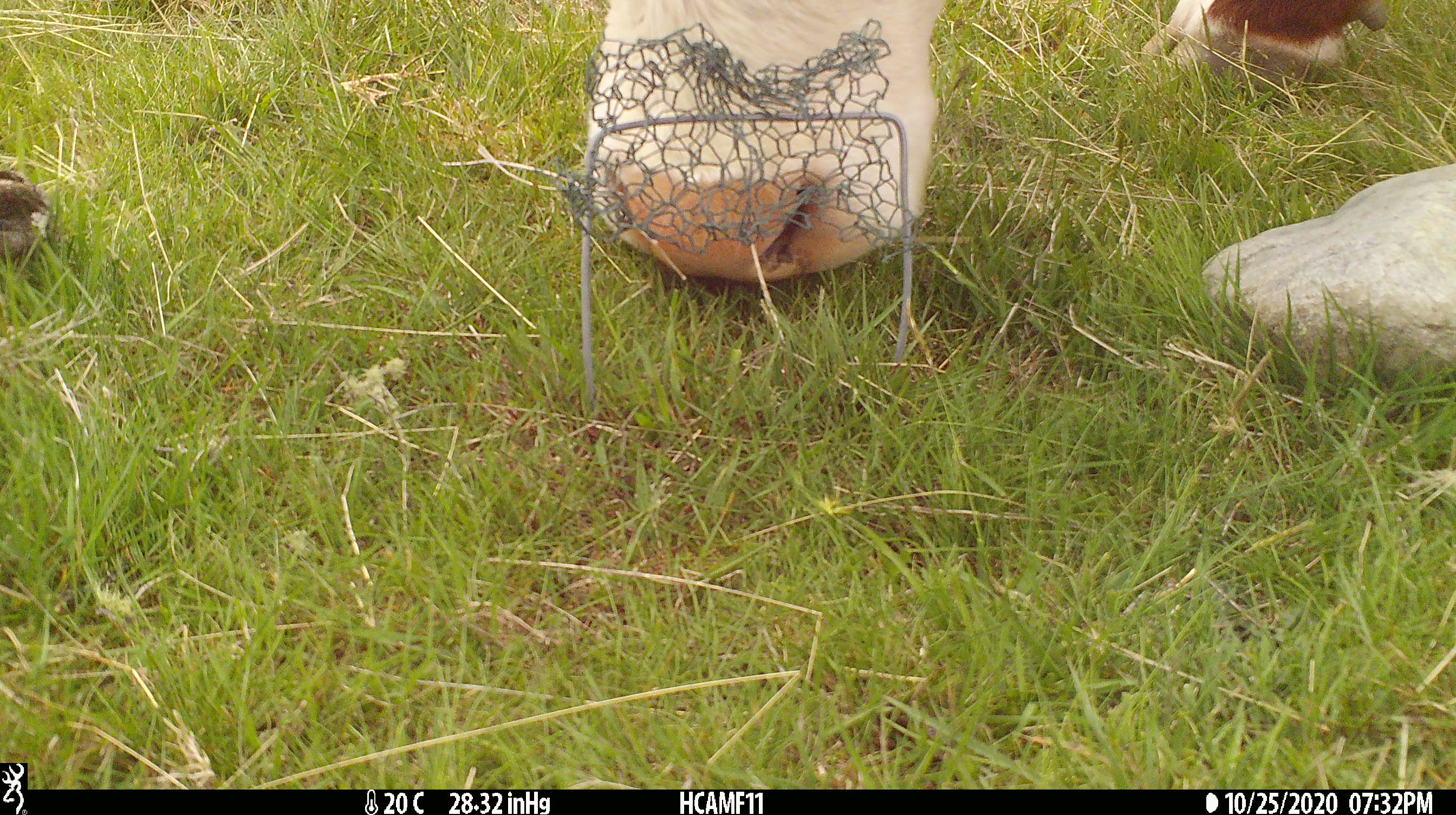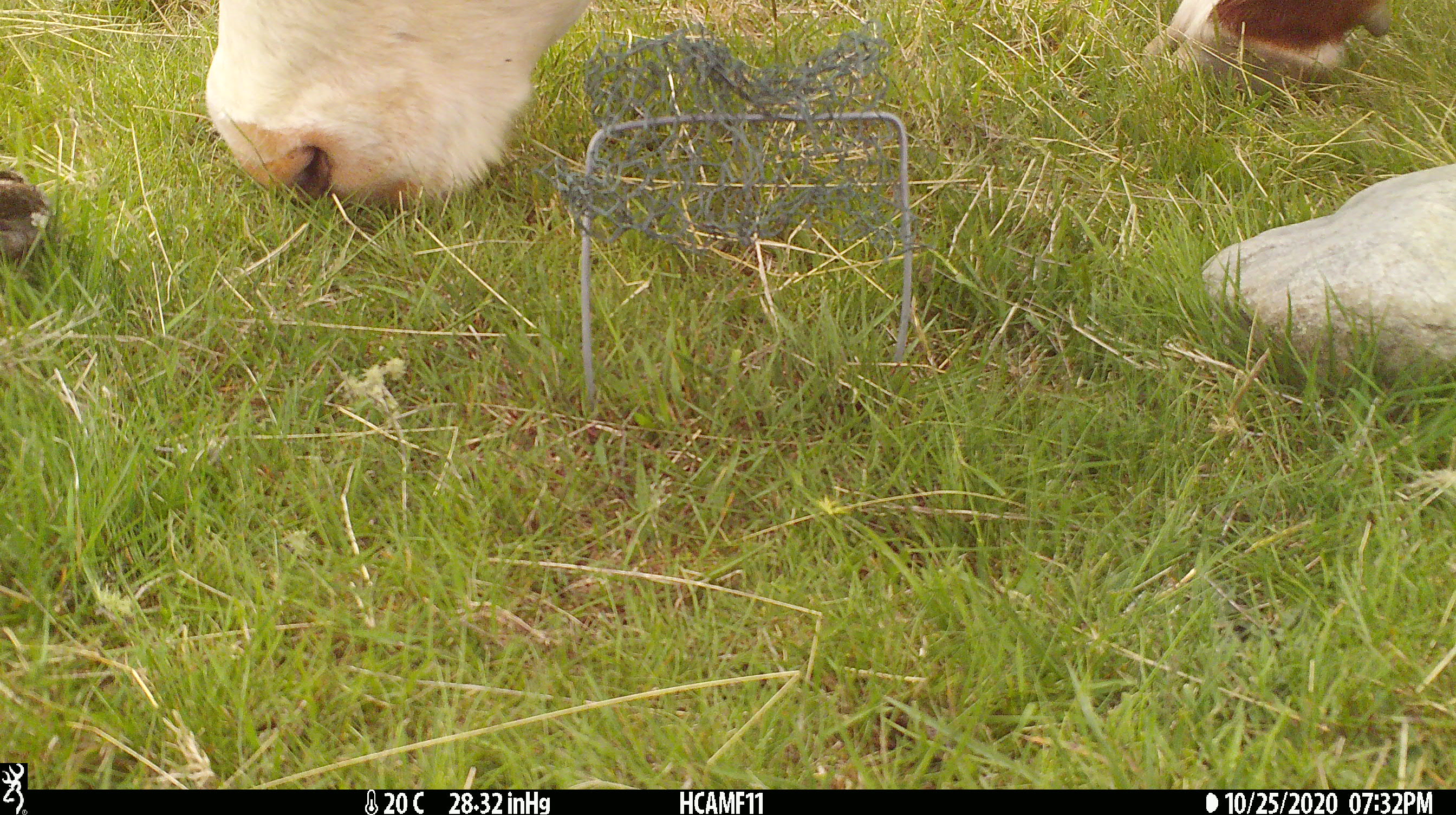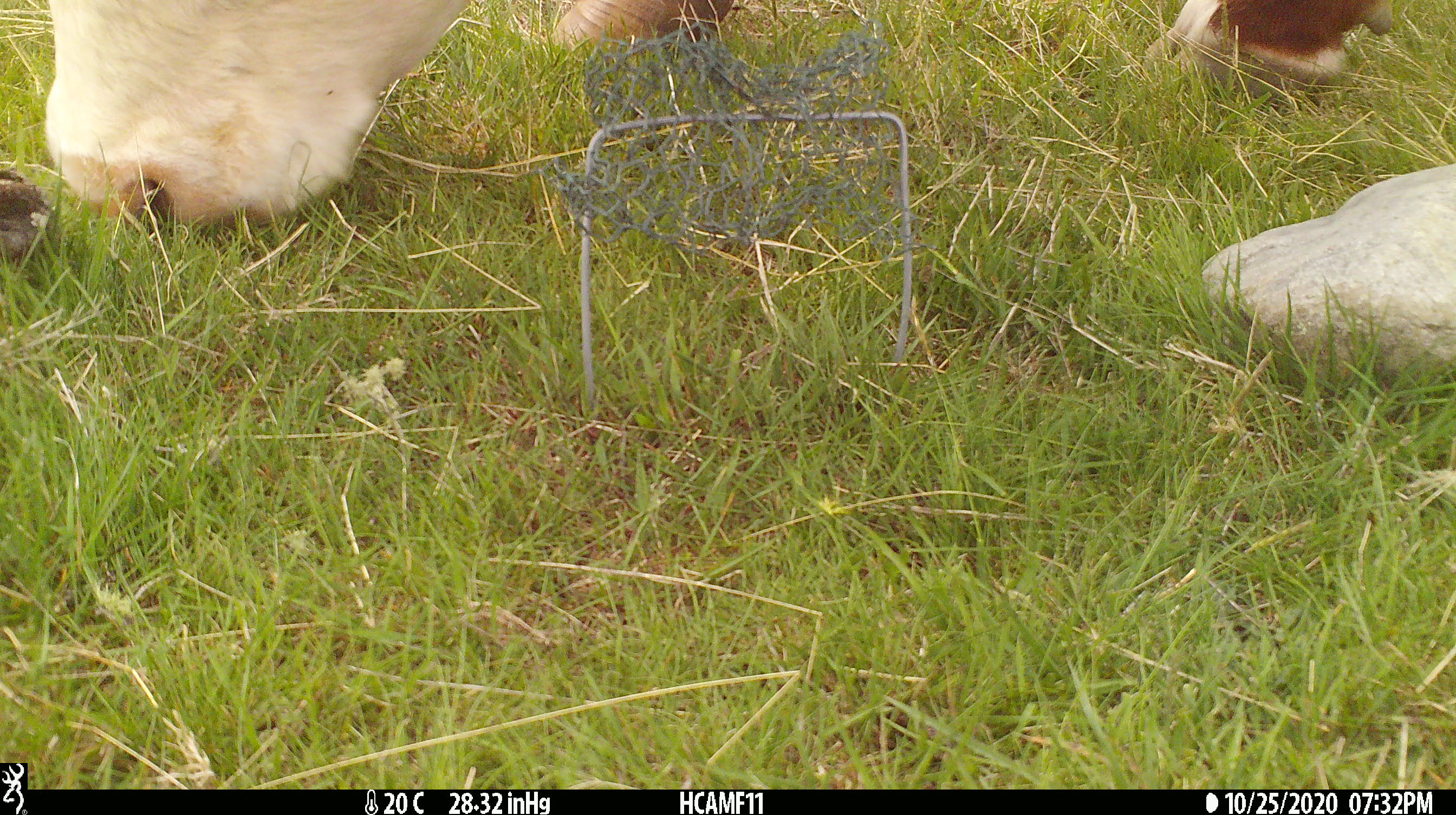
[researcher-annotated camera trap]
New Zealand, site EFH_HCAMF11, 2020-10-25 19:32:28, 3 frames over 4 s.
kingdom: Animalia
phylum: Chordata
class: Mammalia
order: Artiodactyla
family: Bovidae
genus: Bos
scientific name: Bos taurus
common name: domestic cow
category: cow